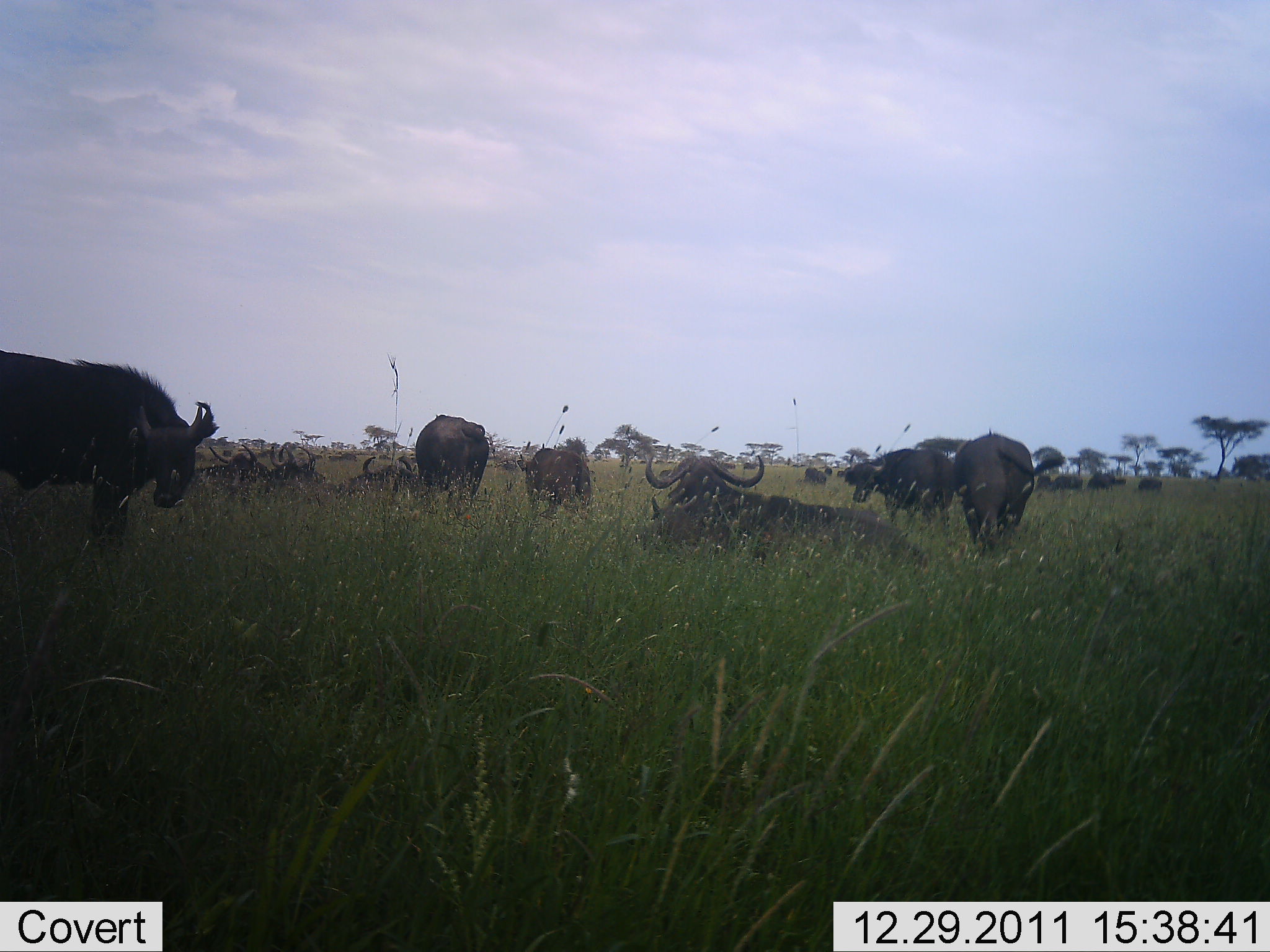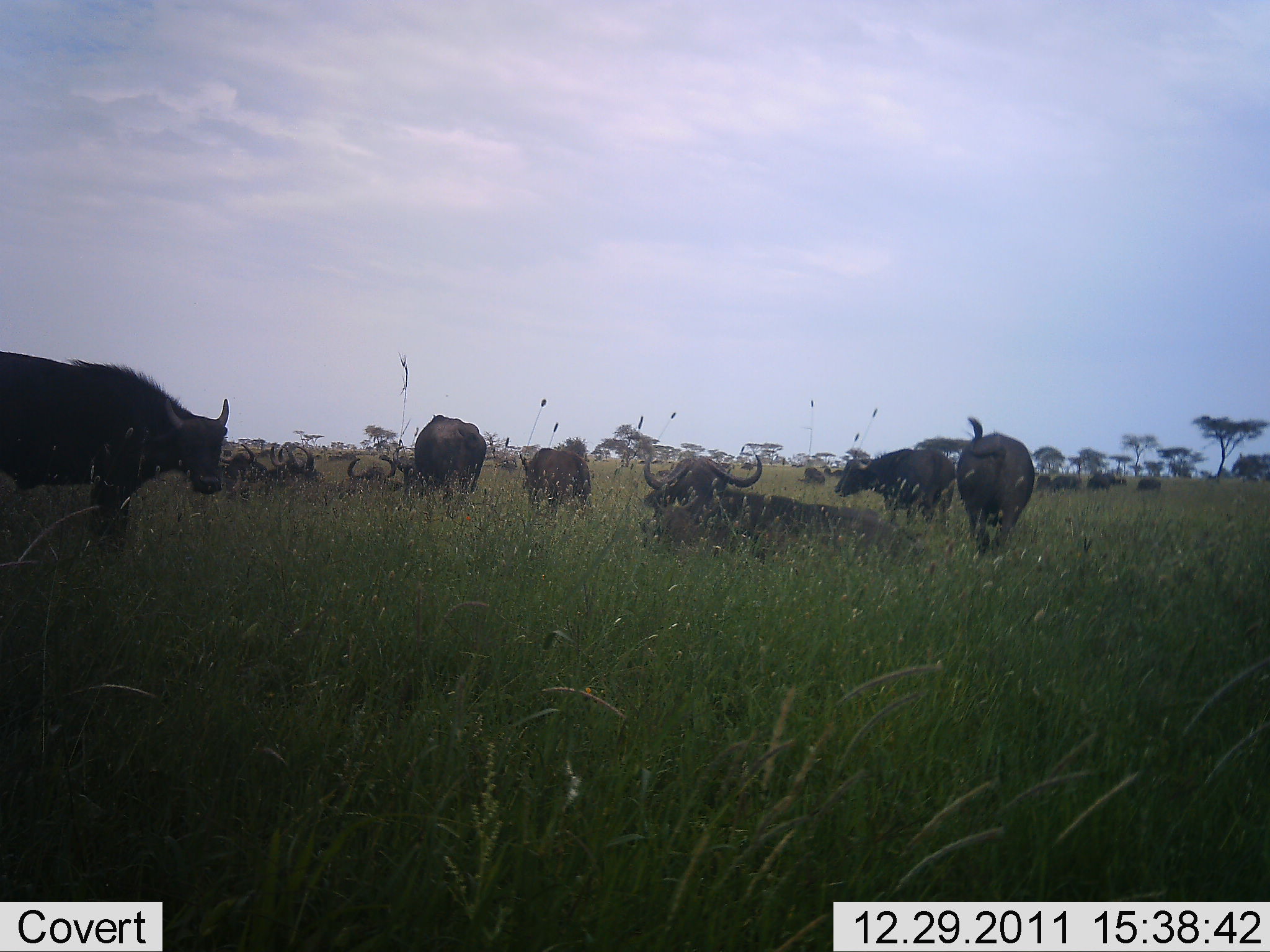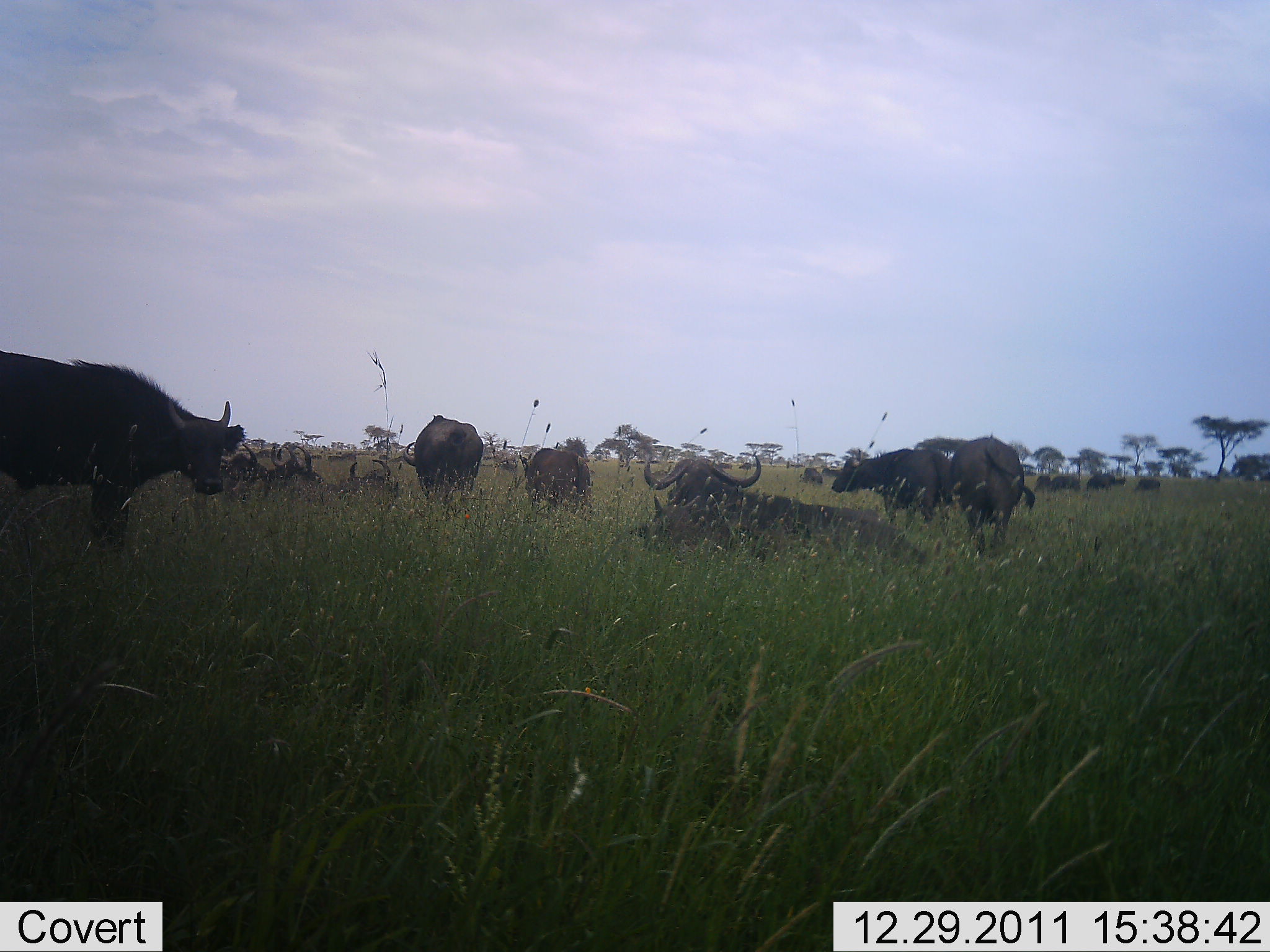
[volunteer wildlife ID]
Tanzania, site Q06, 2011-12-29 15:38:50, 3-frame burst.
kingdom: Animalia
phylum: Chordata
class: Mammalia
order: Artiodactyla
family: Bovidae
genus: Syncerus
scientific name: Syncerus caffer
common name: cape buffalo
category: buffalo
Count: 11-50.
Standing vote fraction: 83%.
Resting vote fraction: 92%.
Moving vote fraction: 33%.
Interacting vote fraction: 8%.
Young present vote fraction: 0%.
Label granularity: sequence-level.